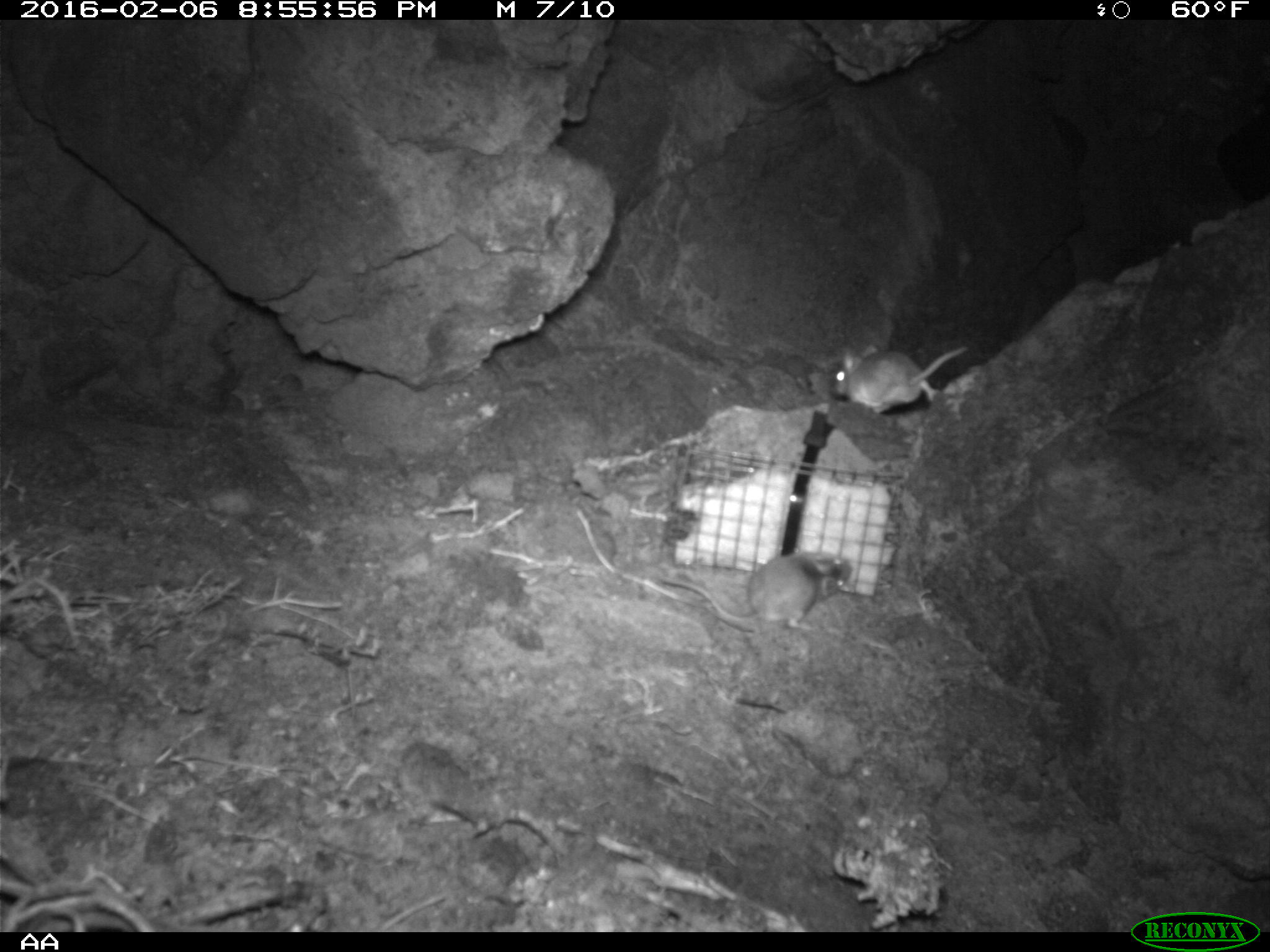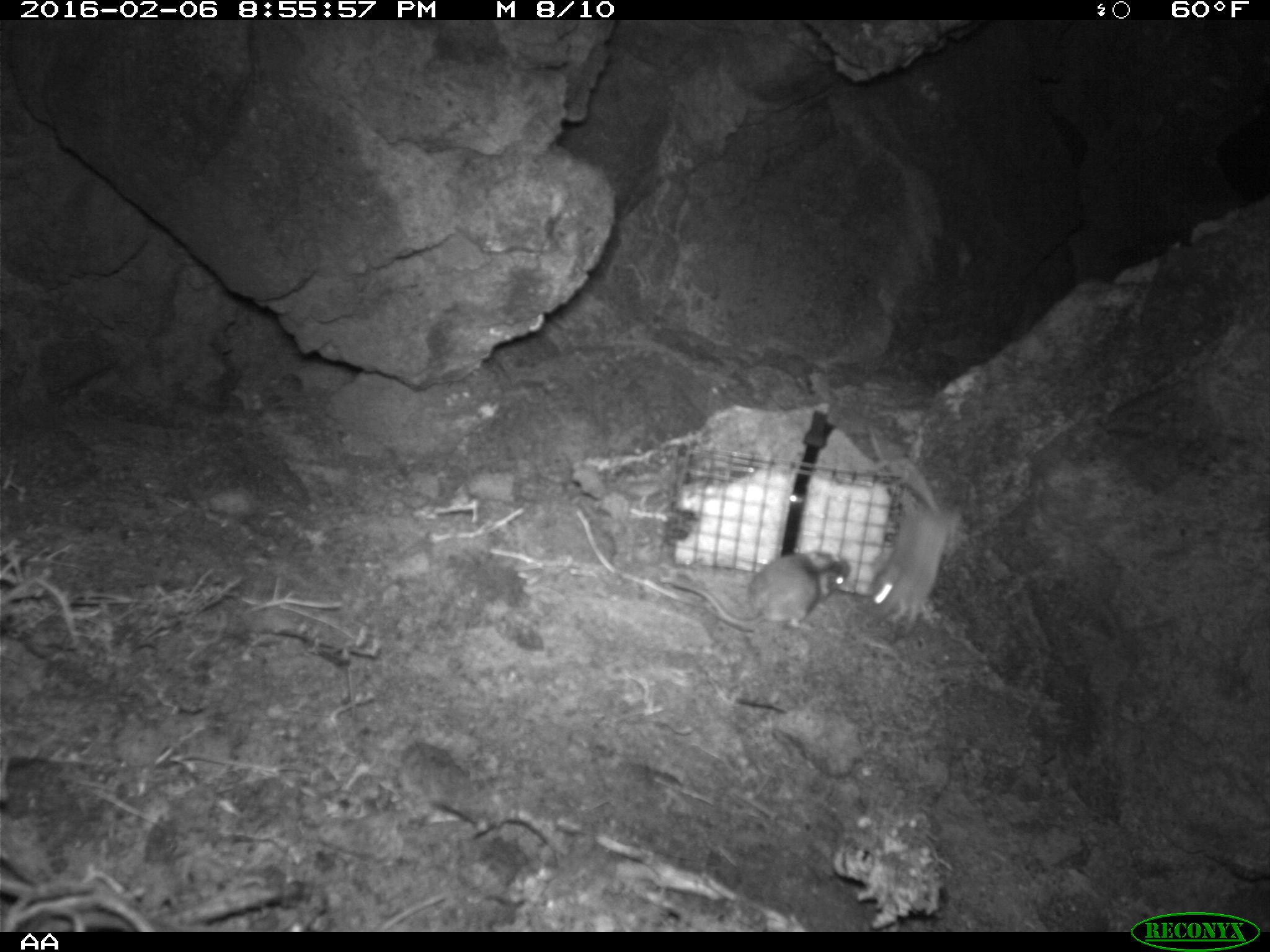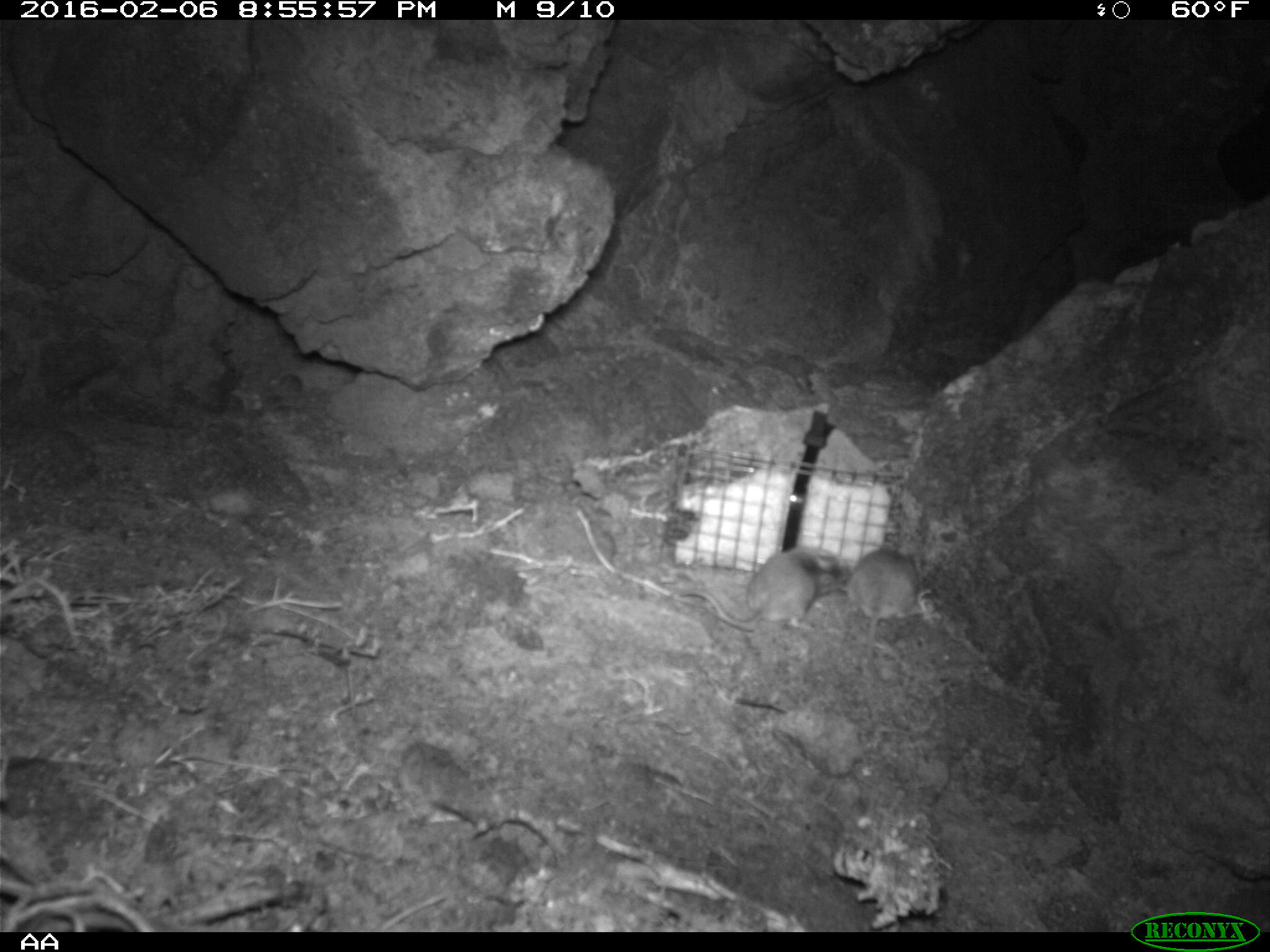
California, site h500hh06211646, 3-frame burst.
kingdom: Animalia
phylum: Chordata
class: Mammalia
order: Rodentia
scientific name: Rodentia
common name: rodent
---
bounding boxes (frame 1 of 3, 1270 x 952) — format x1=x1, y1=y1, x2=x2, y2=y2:
rodent: x1=660, y1=550, x2=852, y2=630; x1=830, y1=345, x2=967, y2=413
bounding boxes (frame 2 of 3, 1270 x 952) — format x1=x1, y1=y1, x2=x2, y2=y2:
rodent: x1=866, y1=430, x2=960, y2=636; x1=673, y1=551, x2=851, y2=630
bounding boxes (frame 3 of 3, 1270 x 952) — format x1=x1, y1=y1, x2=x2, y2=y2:
rodent: x1=680, y1=545, x2=851, y2=631; x1=847, y1=540, x2=922, y2=682